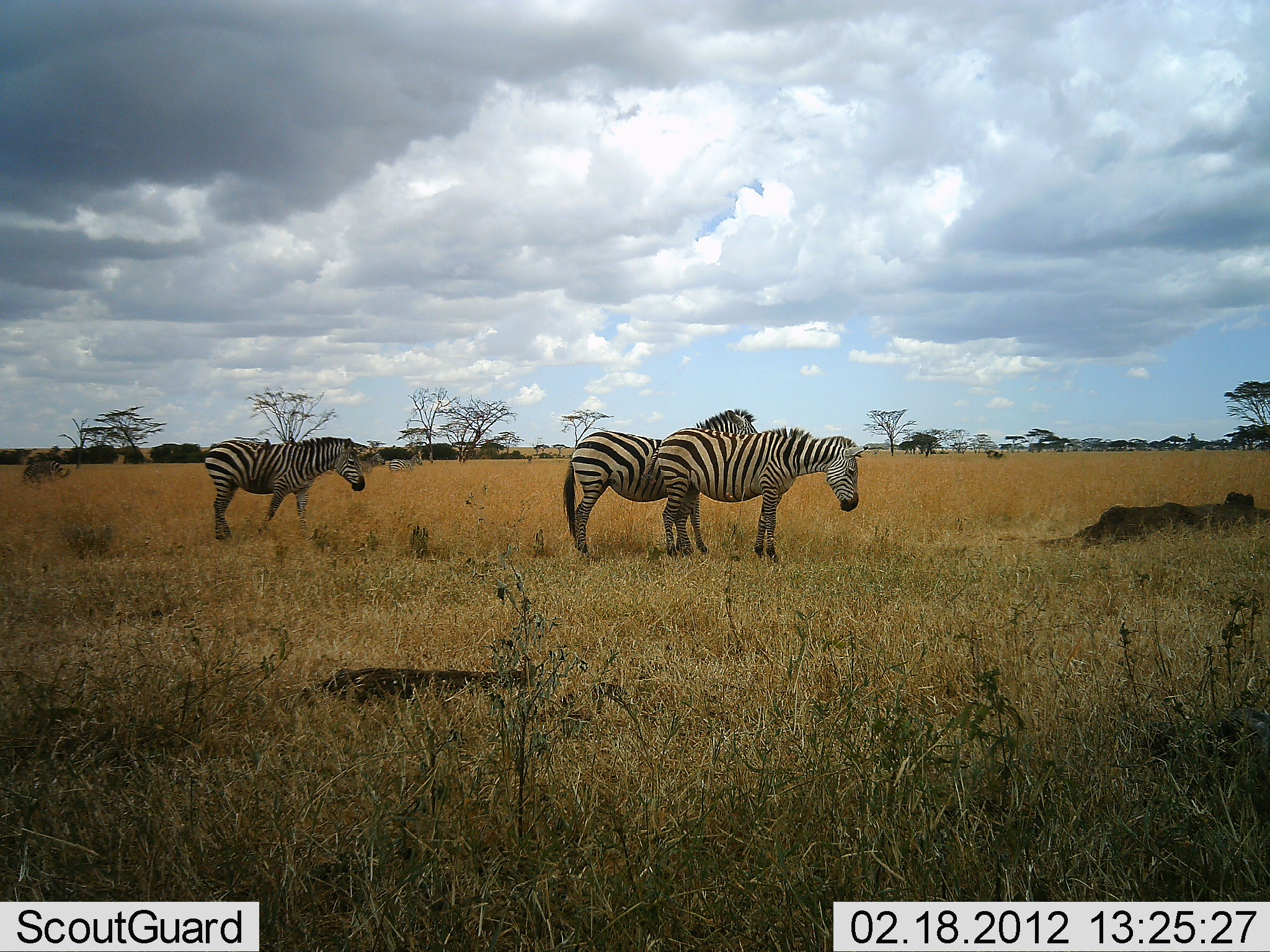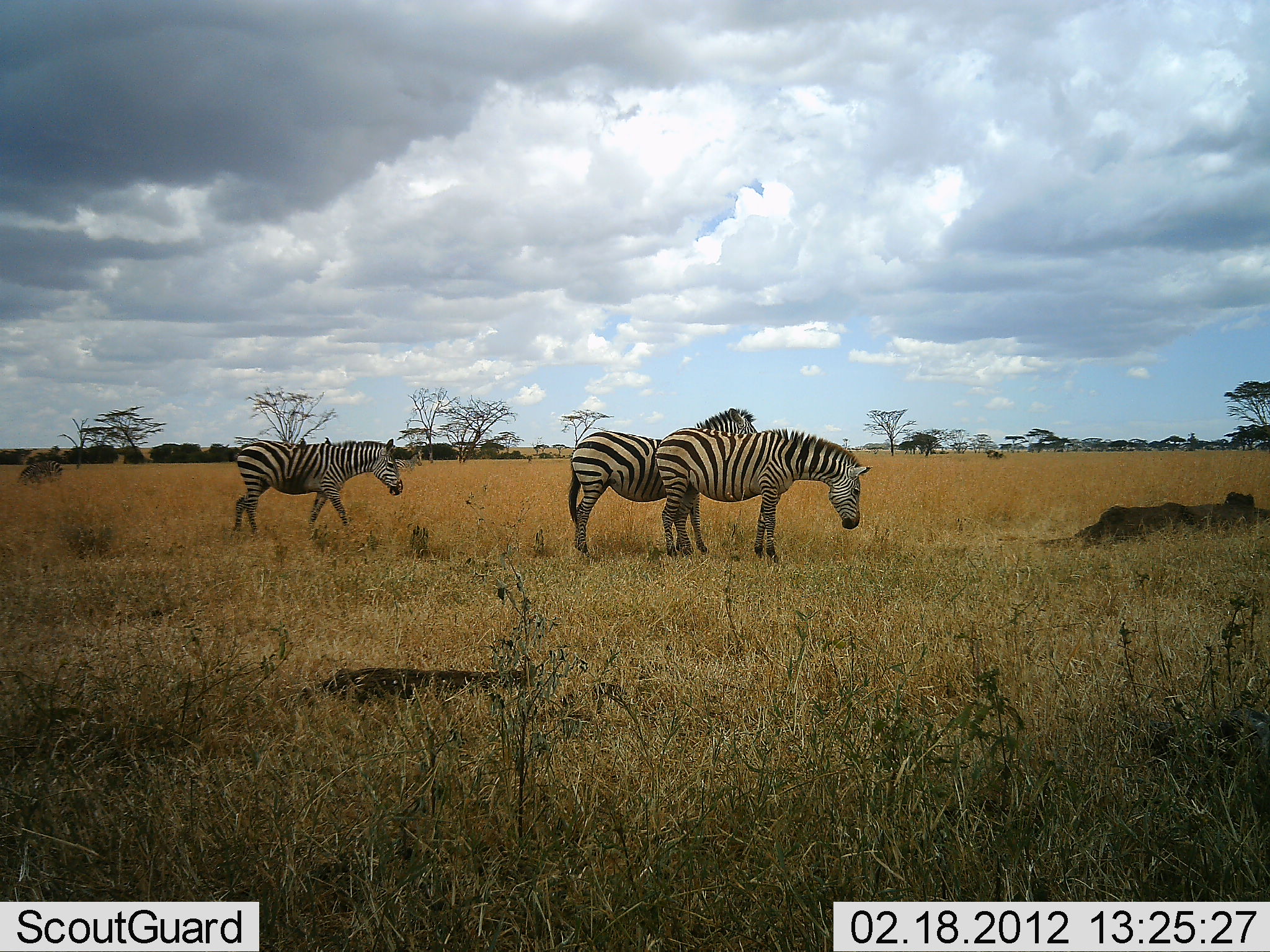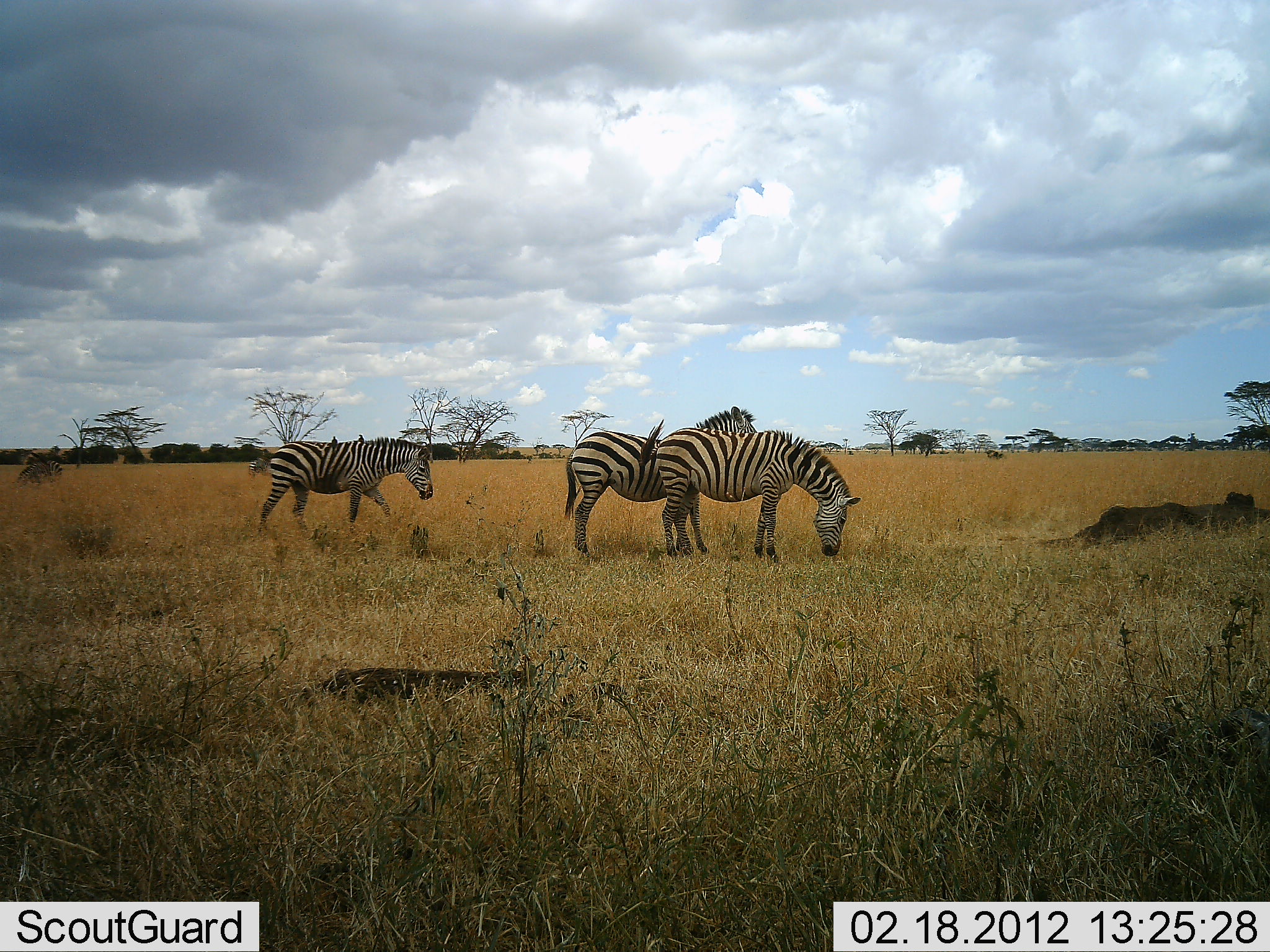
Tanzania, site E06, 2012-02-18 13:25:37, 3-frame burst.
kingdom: Animalia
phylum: Chordata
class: Mammalia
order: Perissodactyla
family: Equidae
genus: Equus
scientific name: Equus quagga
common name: plains zebra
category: zebra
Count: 4.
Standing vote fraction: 58%.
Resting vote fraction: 8%.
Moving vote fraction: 67%.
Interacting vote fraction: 0%.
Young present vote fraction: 0%.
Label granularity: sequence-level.